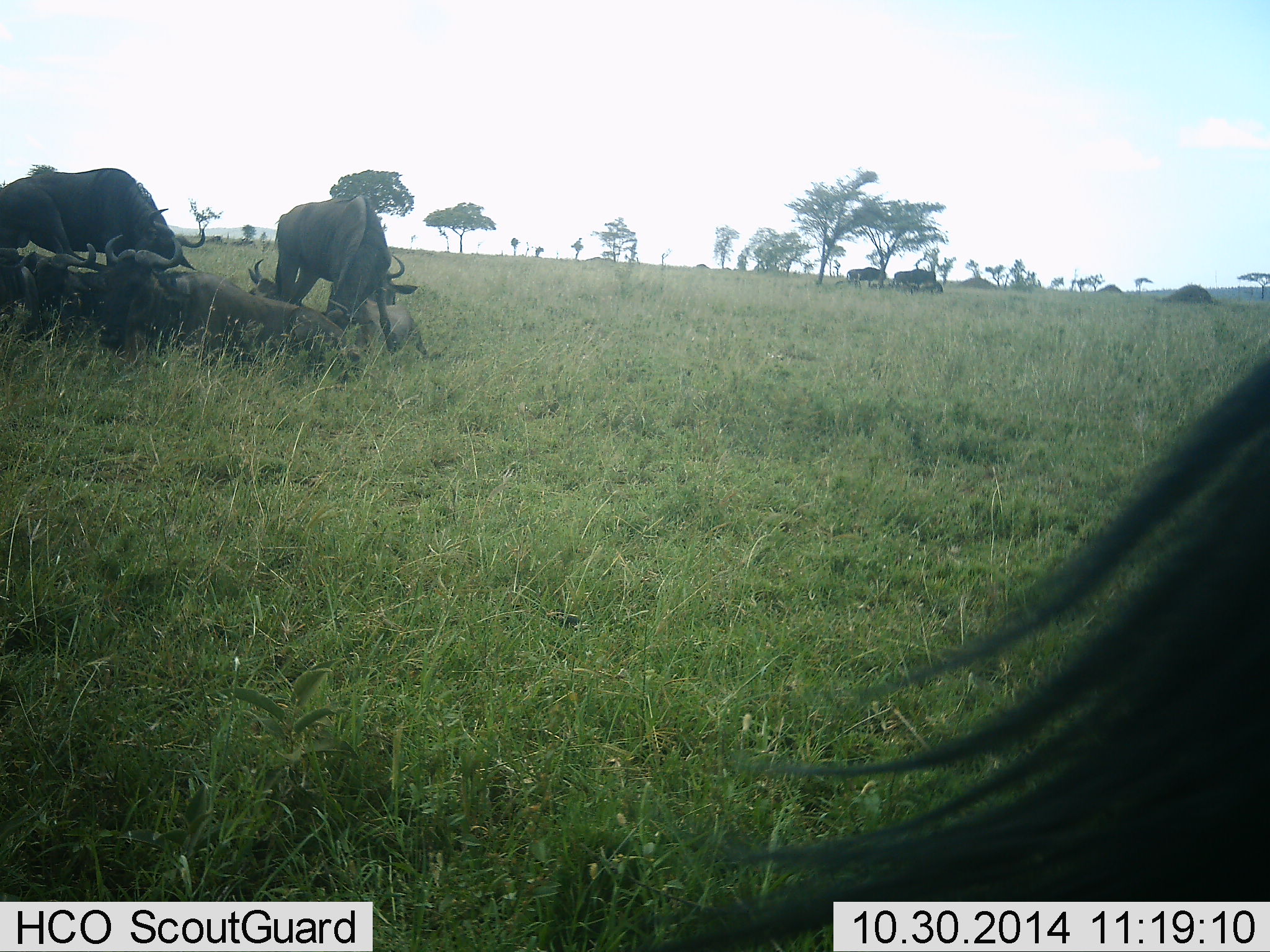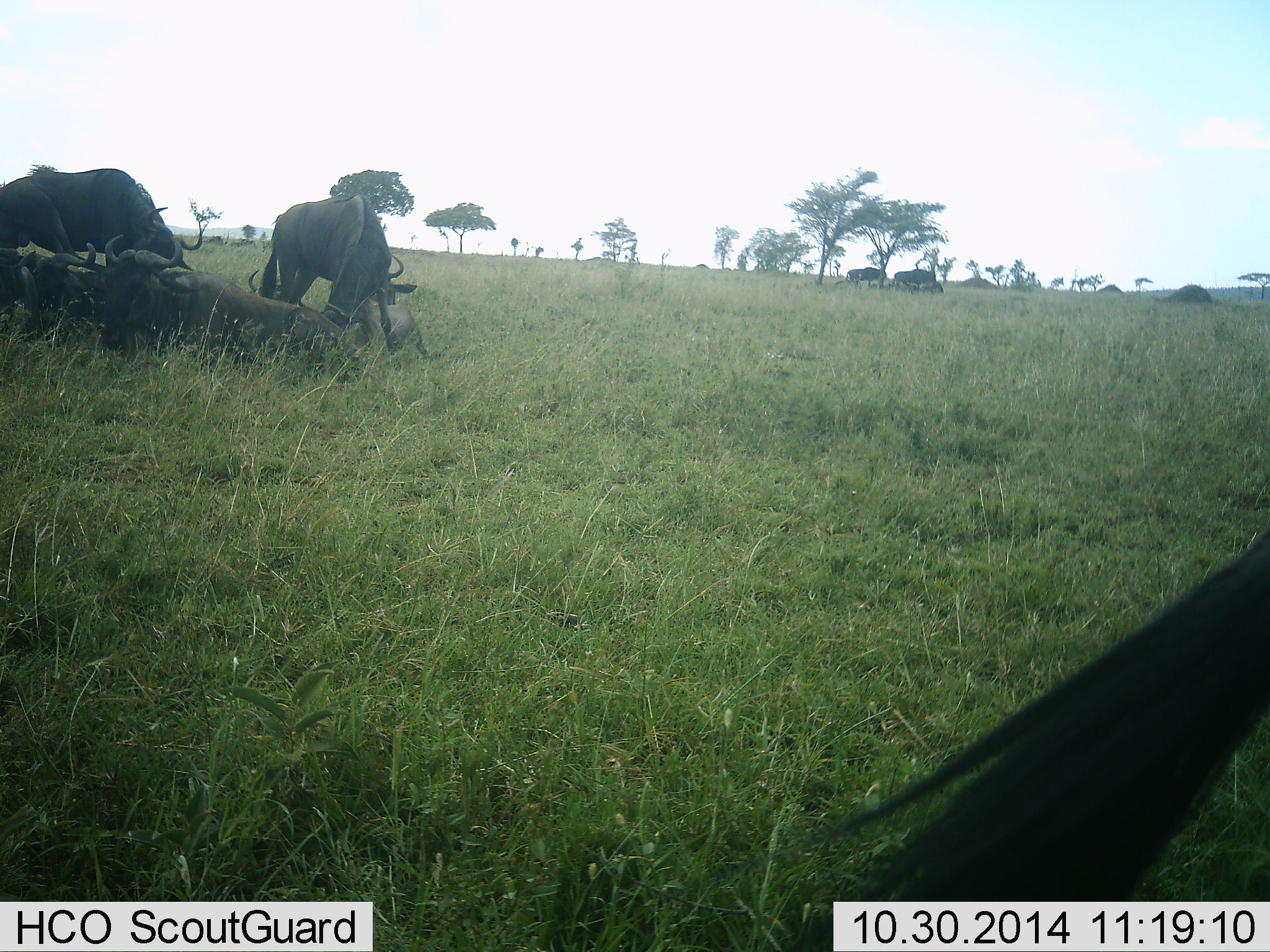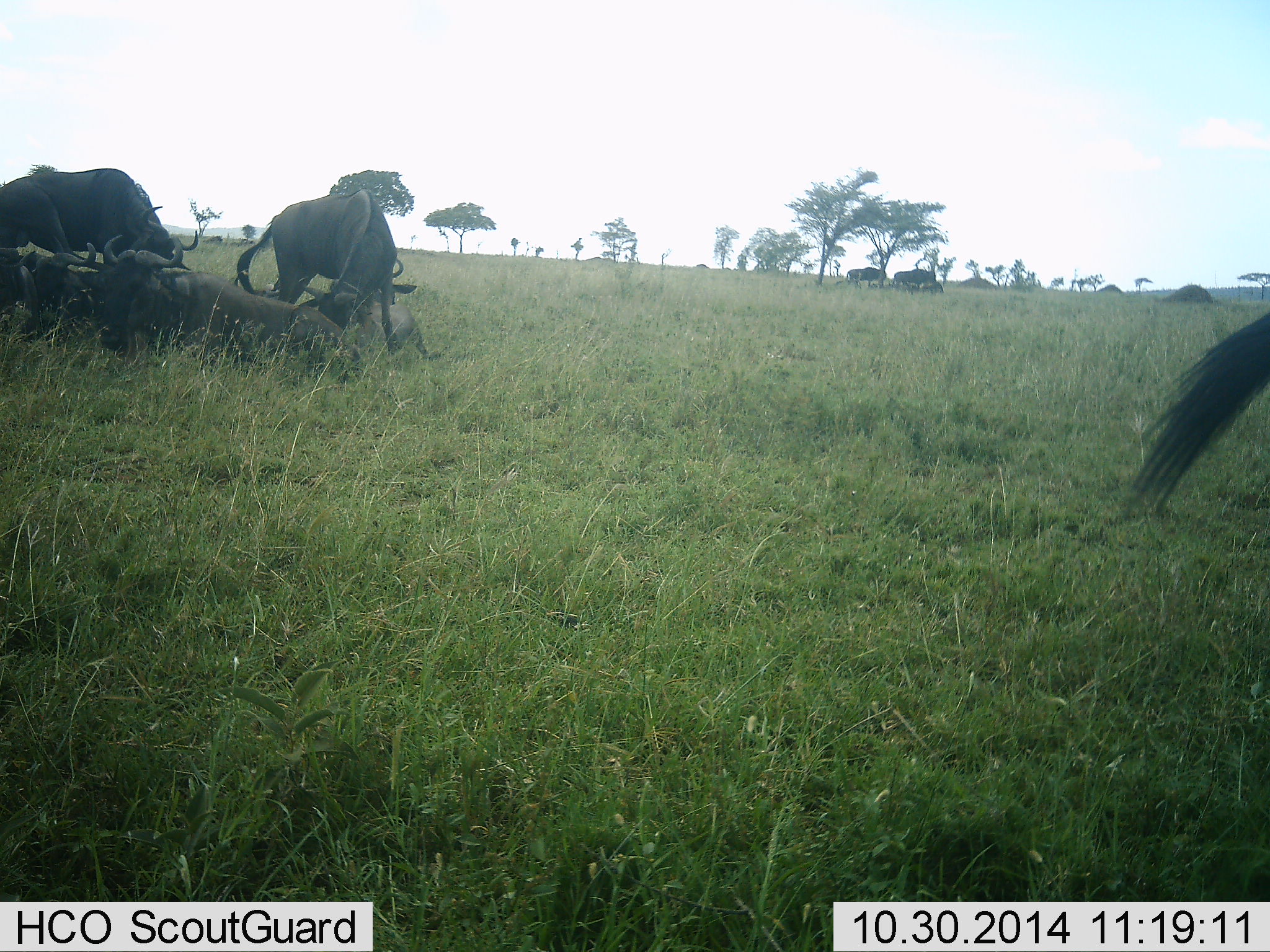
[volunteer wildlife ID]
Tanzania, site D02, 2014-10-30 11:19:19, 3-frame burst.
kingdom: Animalia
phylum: Chordata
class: Mammalia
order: Artiodactyla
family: Bovidae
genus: Connochaetes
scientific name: Connochaetes taurinus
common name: blue wildebeest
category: wildebeest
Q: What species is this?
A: Wildebeest (blue wildebeest) (Connochaetes taurinus).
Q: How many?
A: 6.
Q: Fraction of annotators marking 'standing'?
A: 60%.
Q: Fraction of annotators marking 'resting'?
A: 80%.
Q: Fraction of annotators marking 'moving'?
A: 10%.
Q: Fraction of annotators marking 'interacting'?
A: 0%.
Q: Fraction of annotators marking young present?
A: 0%.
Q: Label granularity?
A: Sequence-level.